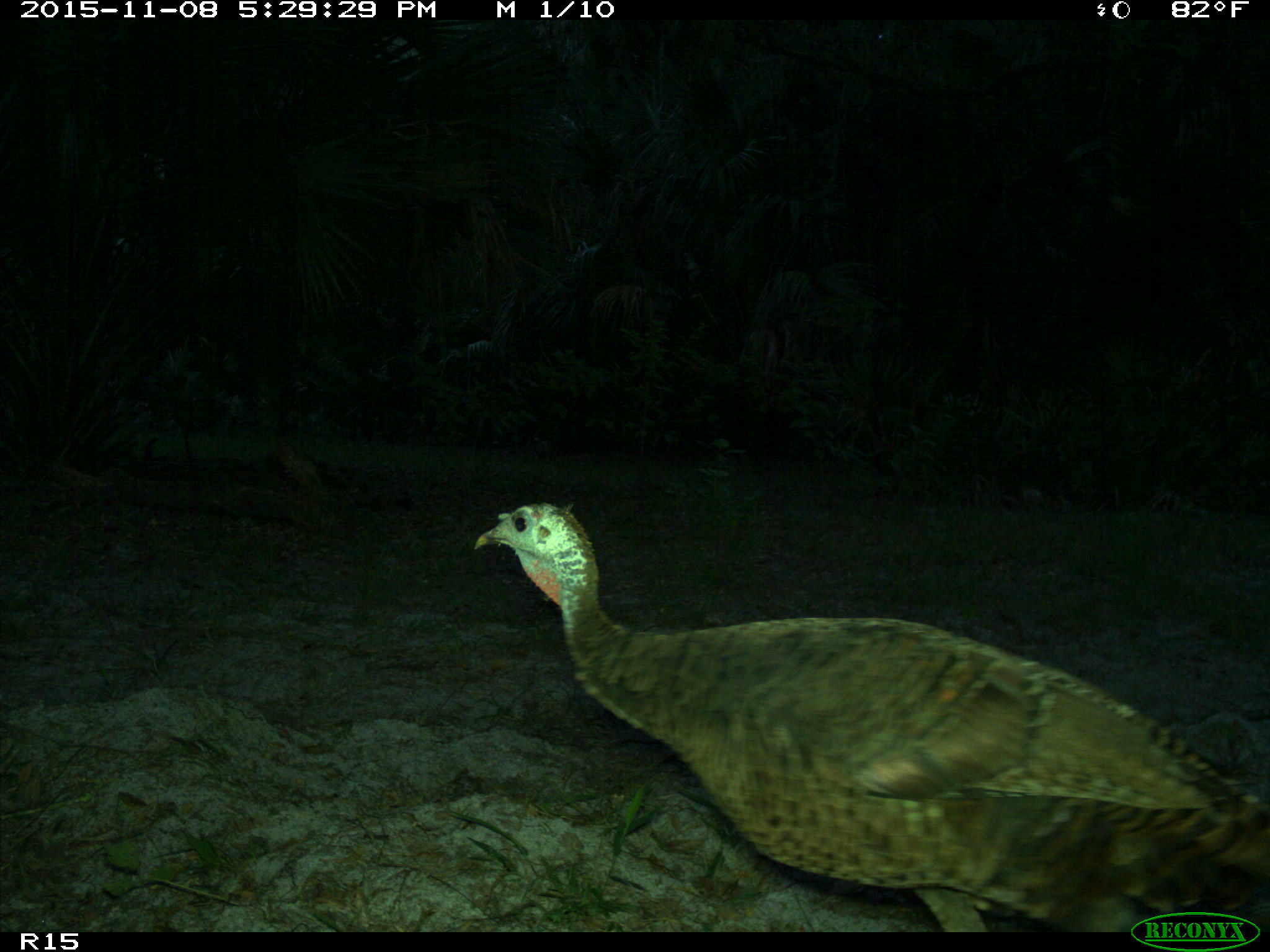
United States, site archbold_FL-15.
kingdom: Animalia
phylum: Chordata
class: Aves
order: Galliformes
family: Phasianidae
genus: Meleagris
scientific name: Meleagris gallopavo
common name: wild turkey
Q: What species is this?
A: Meleagris gallopavo (wild turkey).